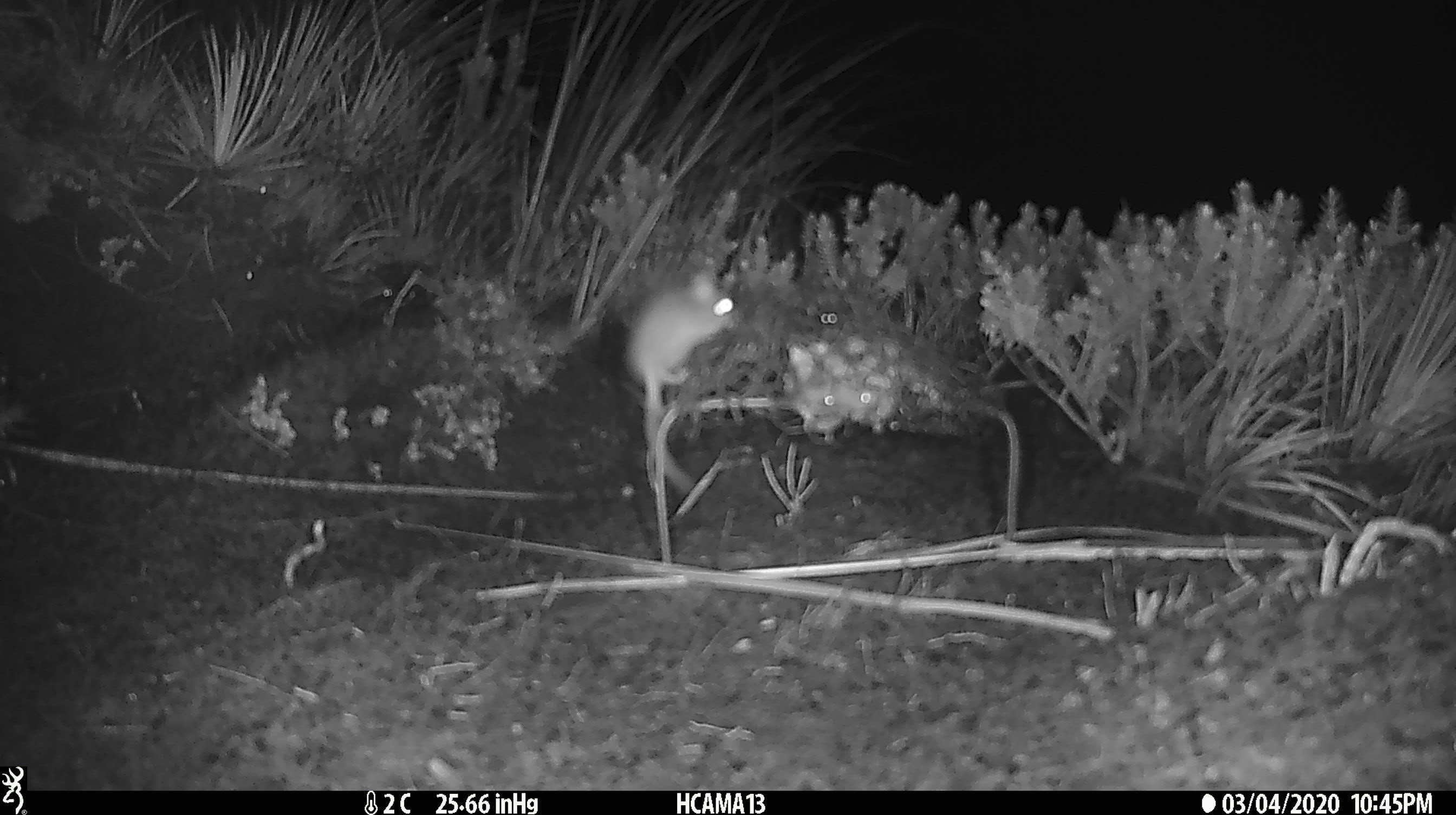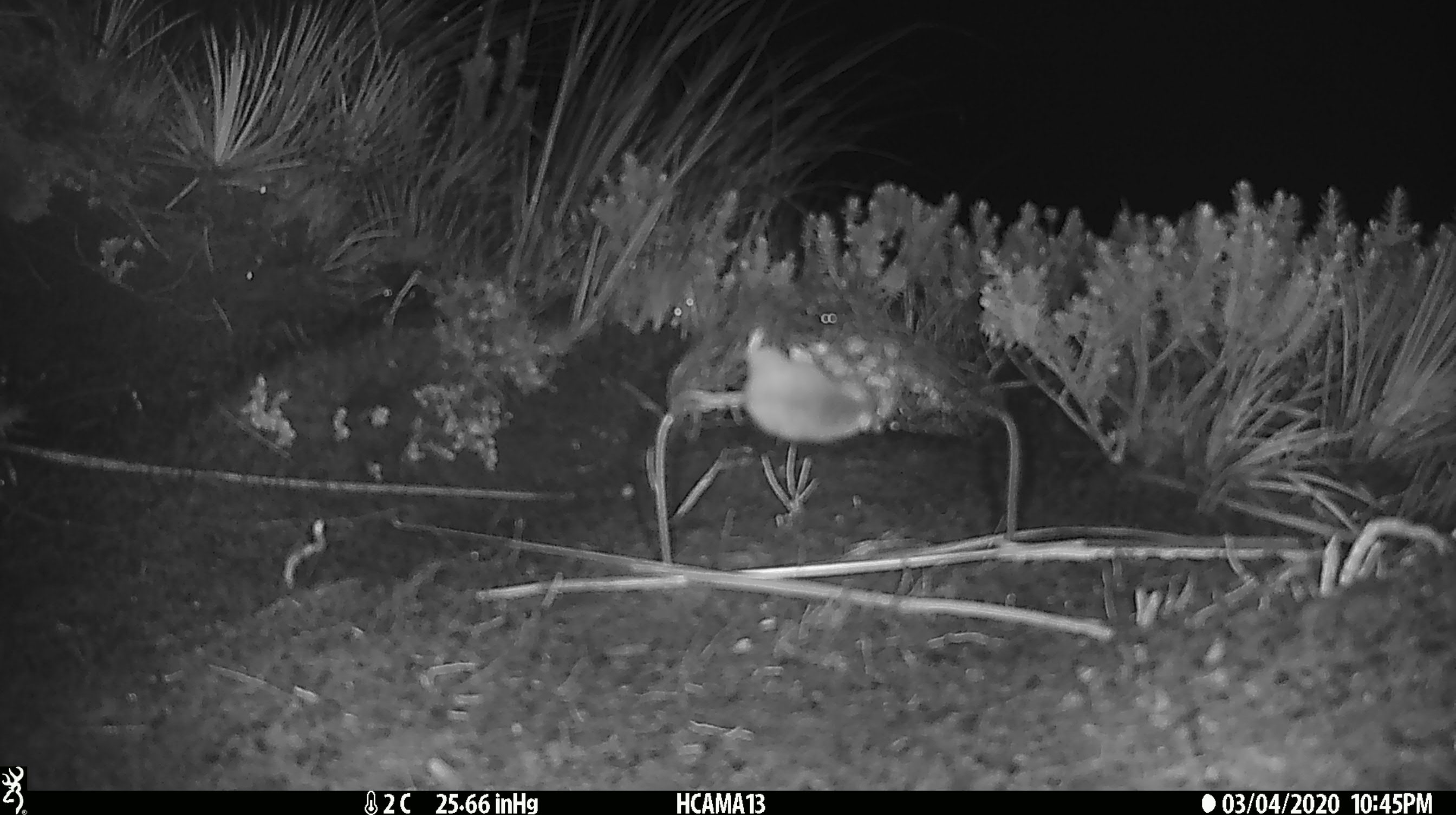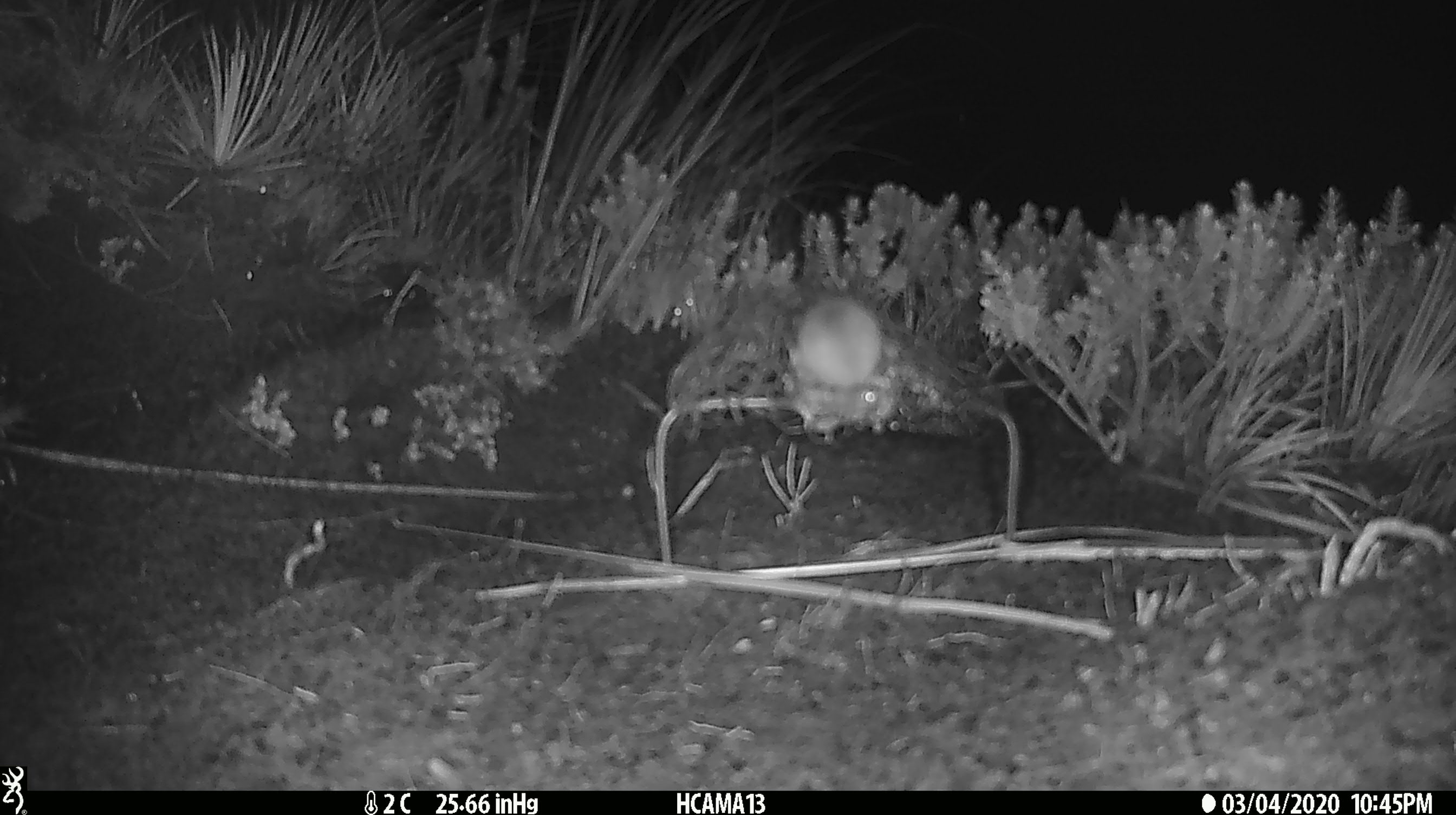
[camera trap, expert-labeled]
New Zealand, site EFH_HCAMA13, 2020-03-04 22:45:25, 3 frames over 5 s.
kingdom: Animalia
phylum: Chordata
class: Mammalia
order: Rodentia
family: Muridae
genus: Mus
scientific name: Mus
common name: mouse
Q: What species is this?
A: Mouse (Mus).